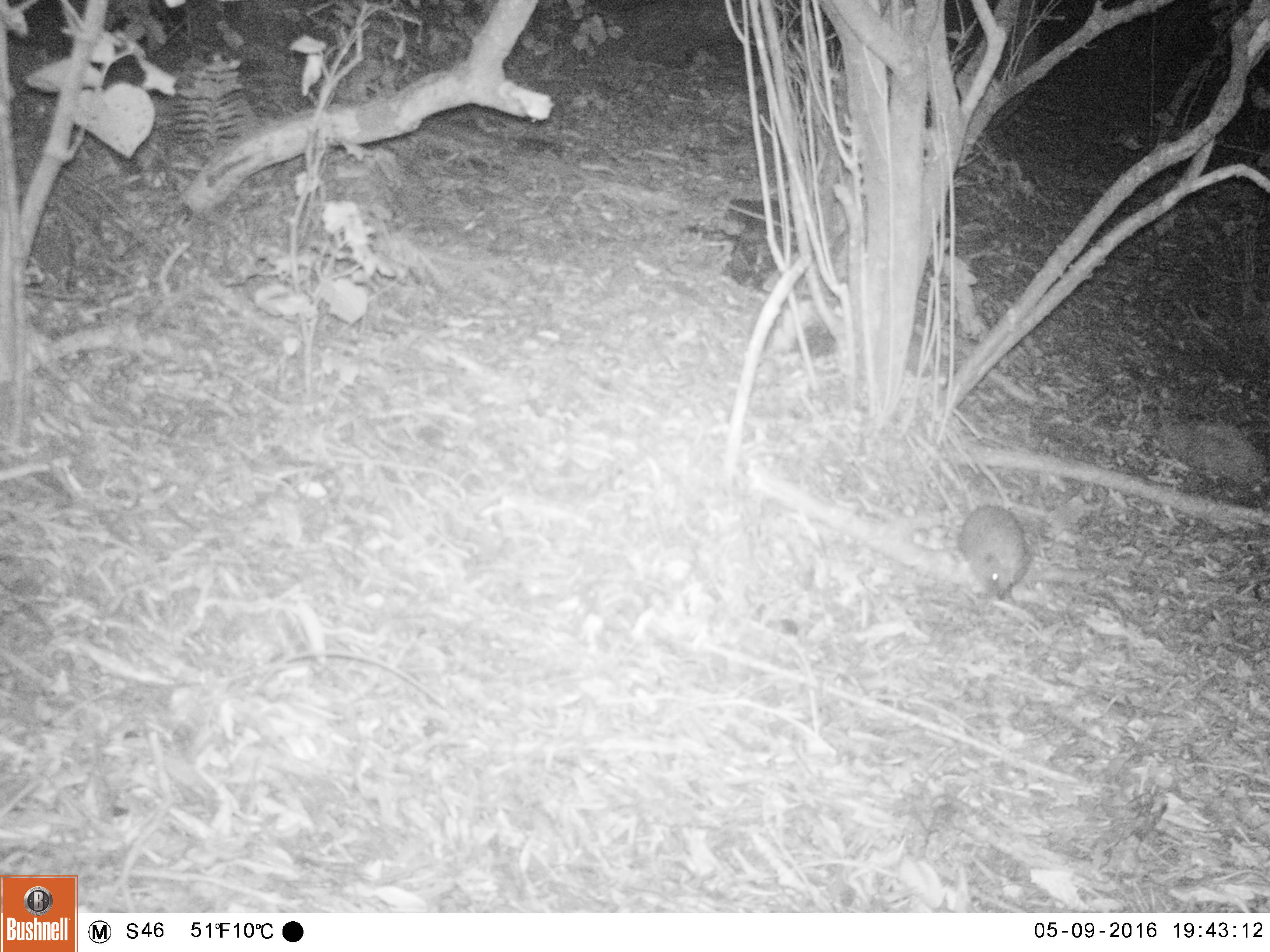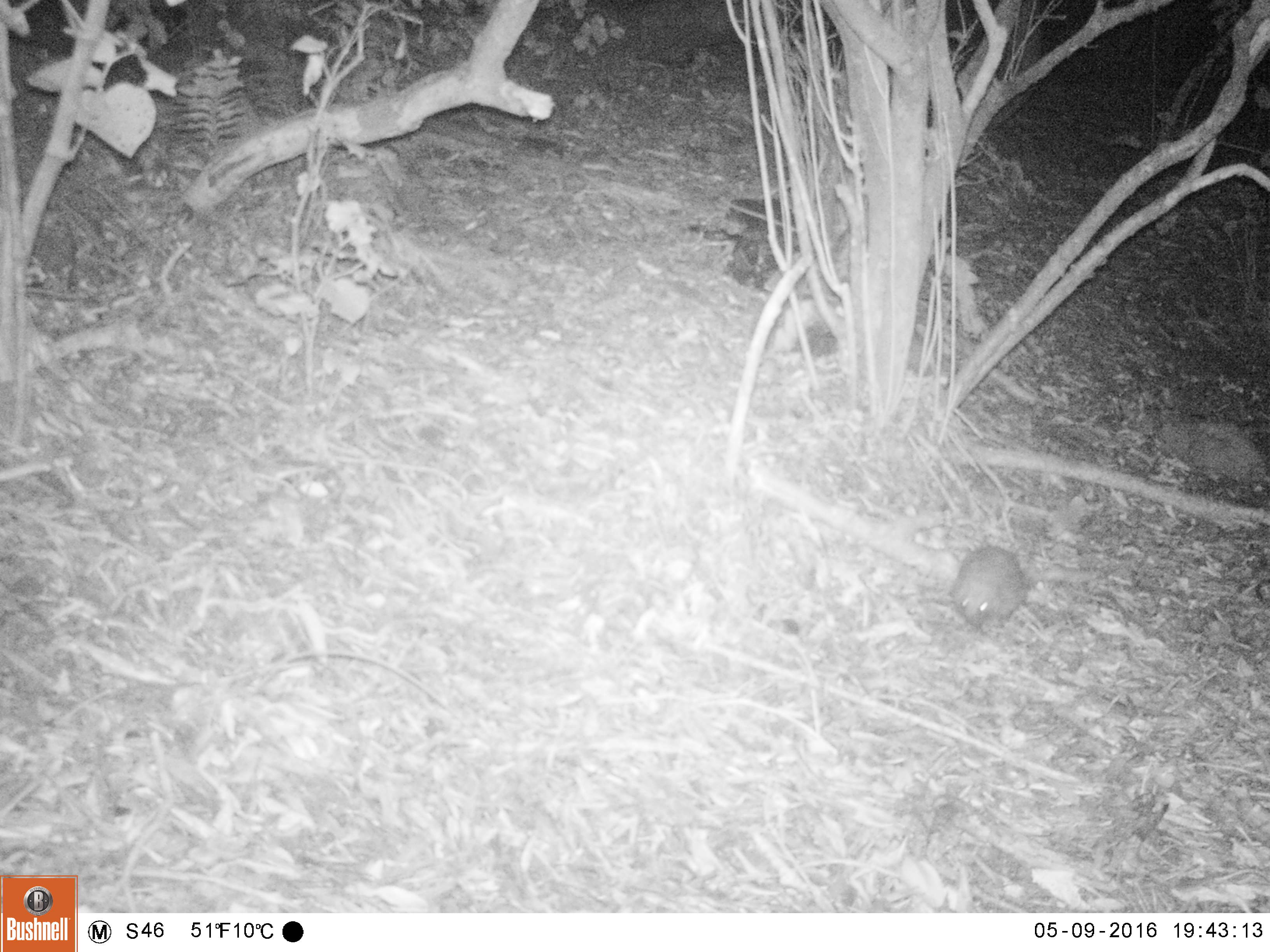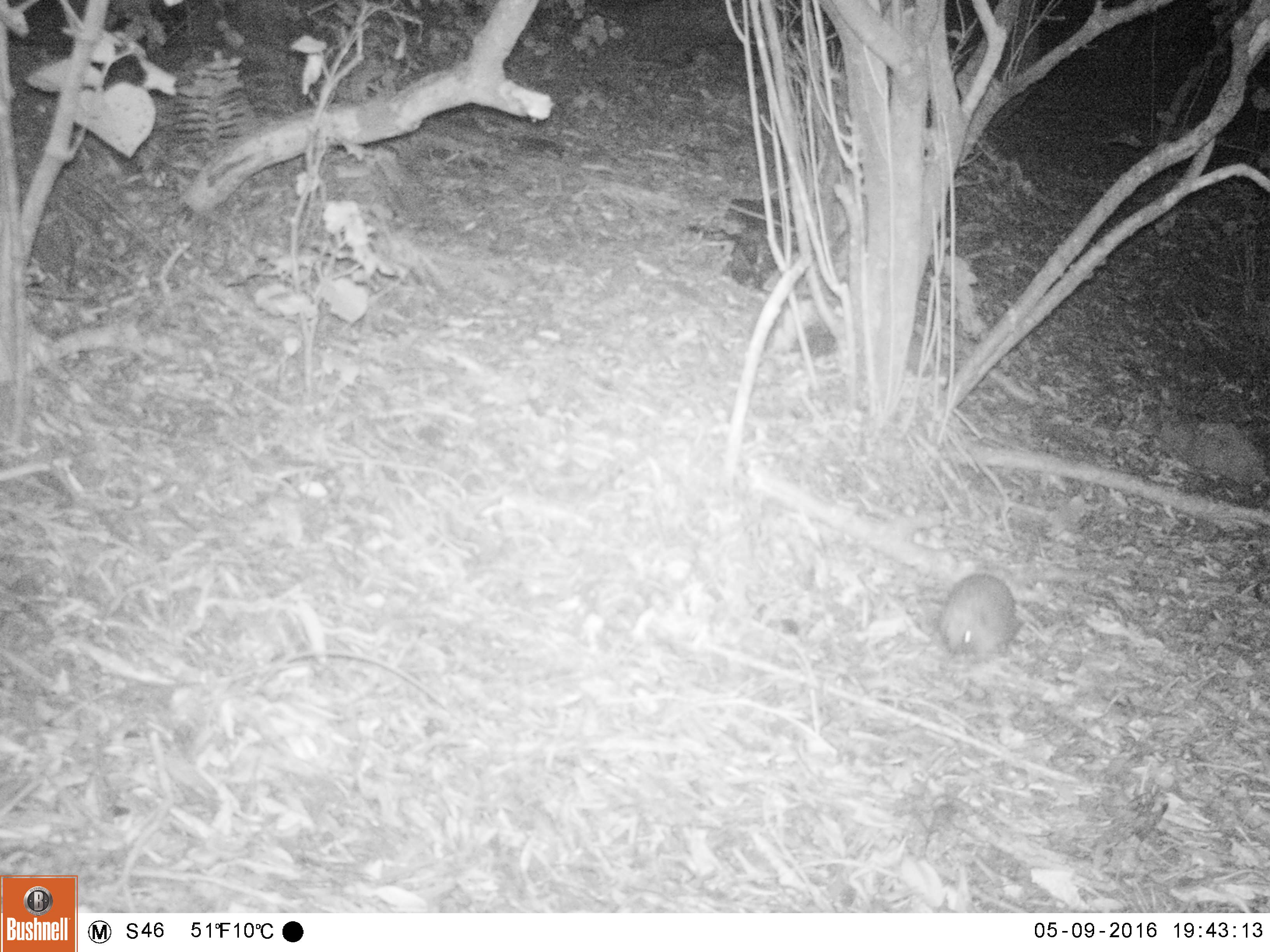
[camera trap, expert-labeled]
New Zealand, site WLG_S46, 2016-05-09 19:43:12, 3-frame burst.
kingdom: Animalia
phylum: Chordata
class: Mammalia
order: Eulipotyphla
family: Erinaceidae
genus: Erinaceus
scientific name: Erinaceus europaeus europaeus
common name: european hedgehog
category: hedgehog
Hedgehog (european hedgehog) (Erinaceus europaeus europaeus).